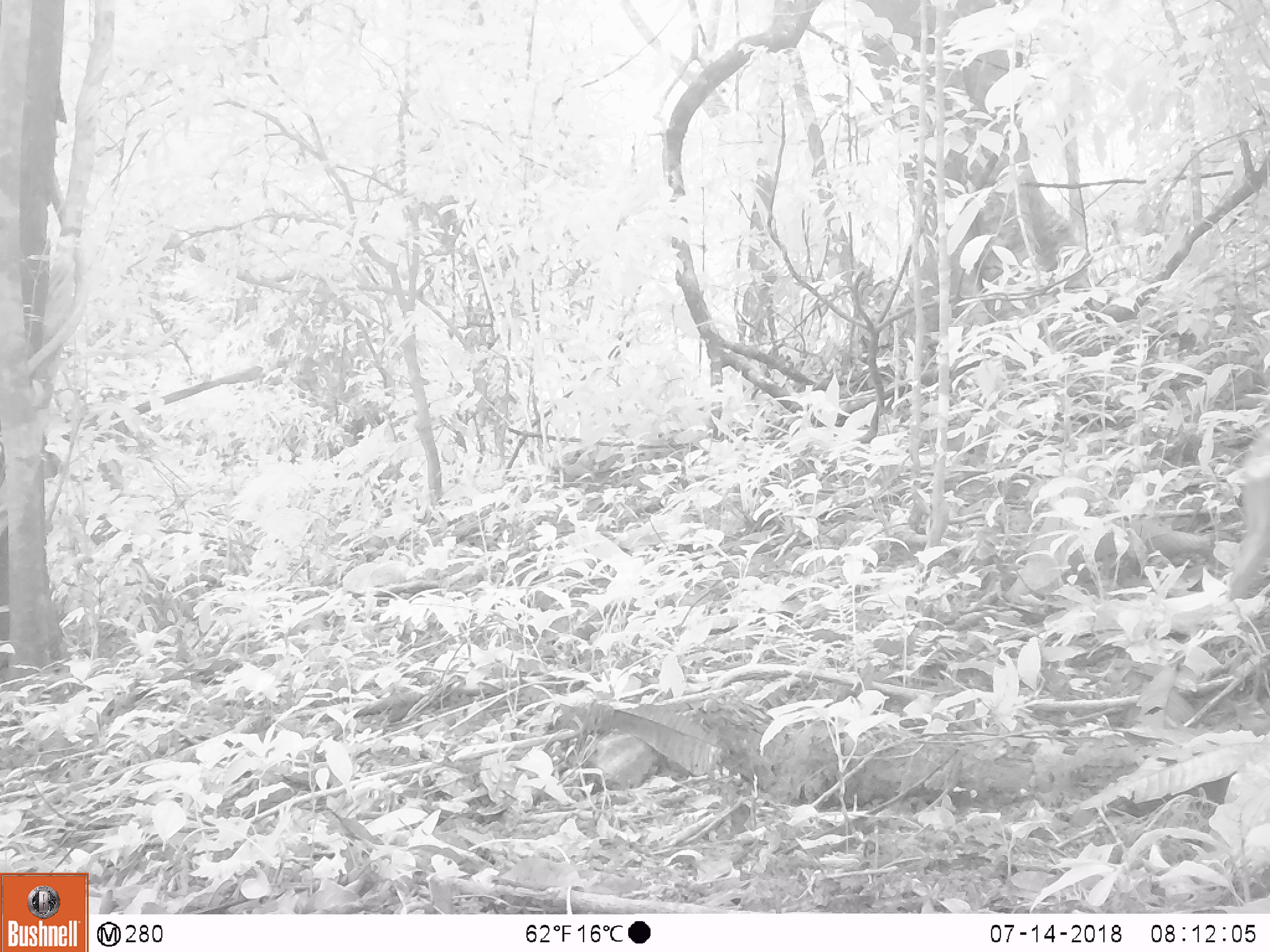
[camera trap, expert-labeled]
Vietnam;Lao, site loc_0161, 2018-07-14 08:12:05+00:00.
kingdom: Animalia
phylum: Chordata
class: Mammalia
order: Primates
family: Cercopithecidae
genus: Macaca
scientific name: Macaca nemestrina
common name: pig-tailed macaque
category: pig tailed macaque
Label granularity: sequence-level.